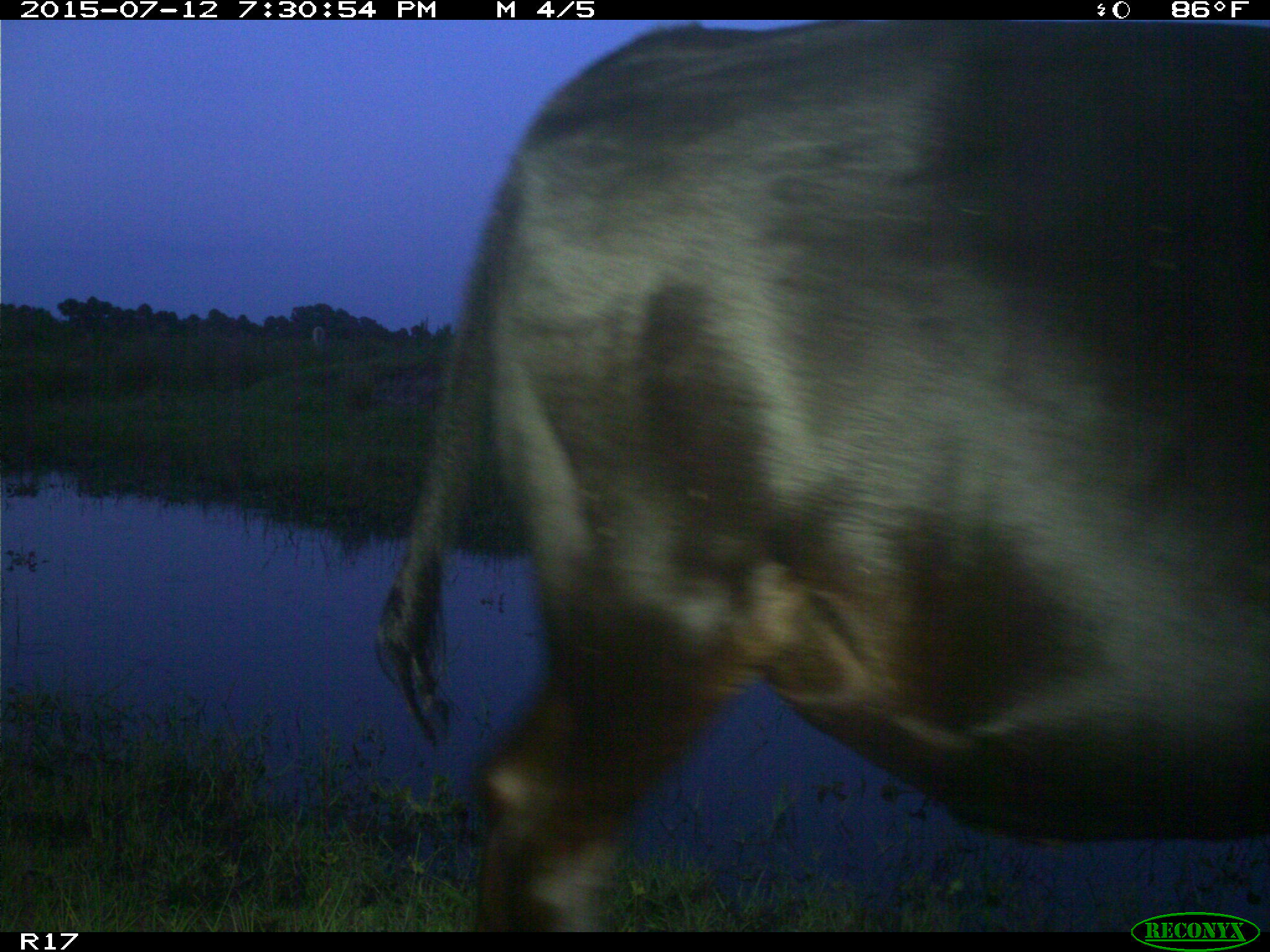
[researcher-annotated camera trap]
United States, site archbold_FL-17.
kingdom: Animalia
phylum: Chordata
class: Mammalia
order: Artiodactyla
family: Bovidae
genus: Bos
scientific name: Bos taurus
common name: domestic cow